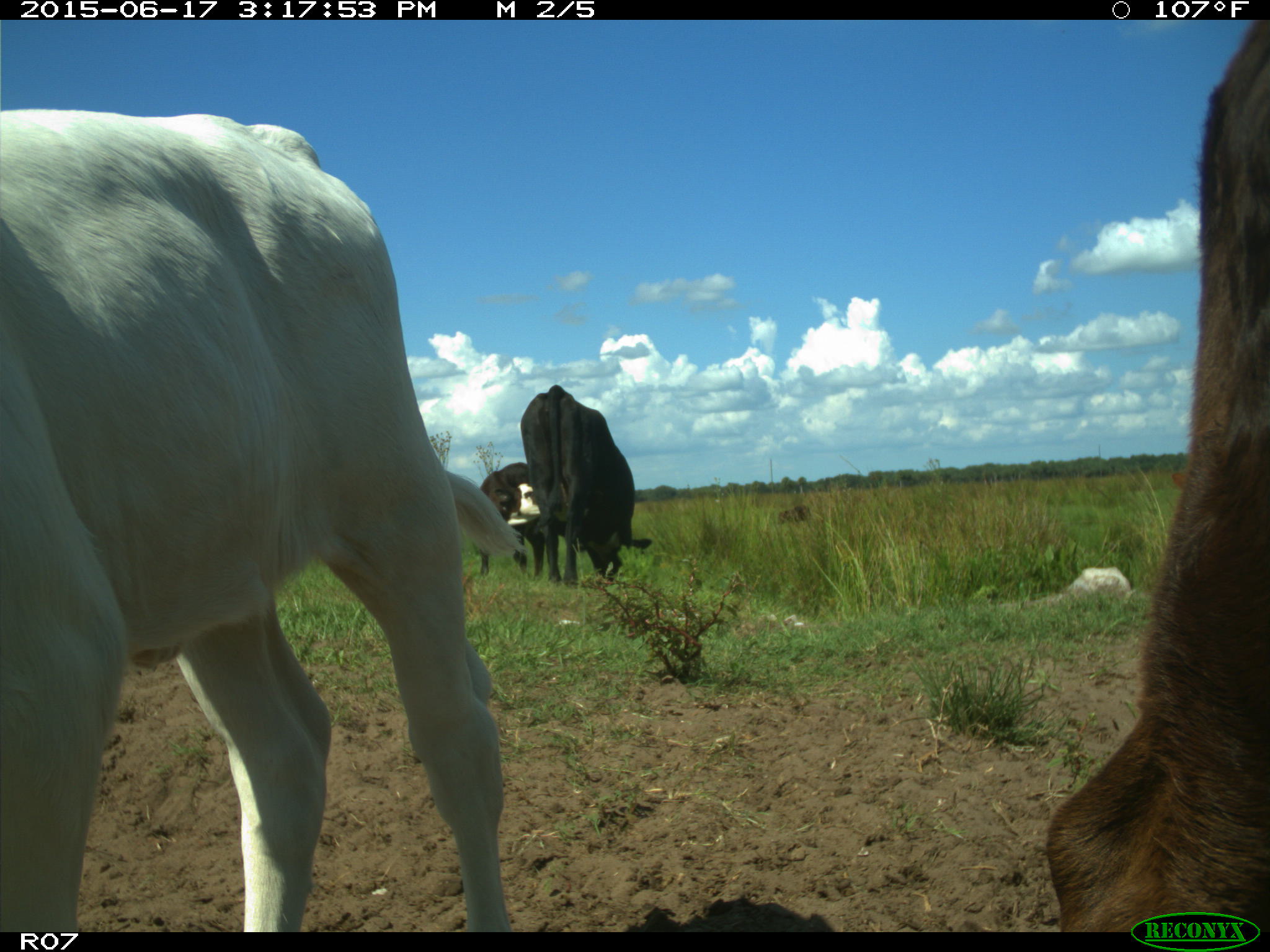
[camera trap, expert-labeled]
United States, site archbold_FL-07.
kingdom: Animalia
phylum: Chordata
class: Mammalia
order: Artiodactyla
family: Bovidae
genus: Bos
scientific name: Bos taurus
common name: domestic cow